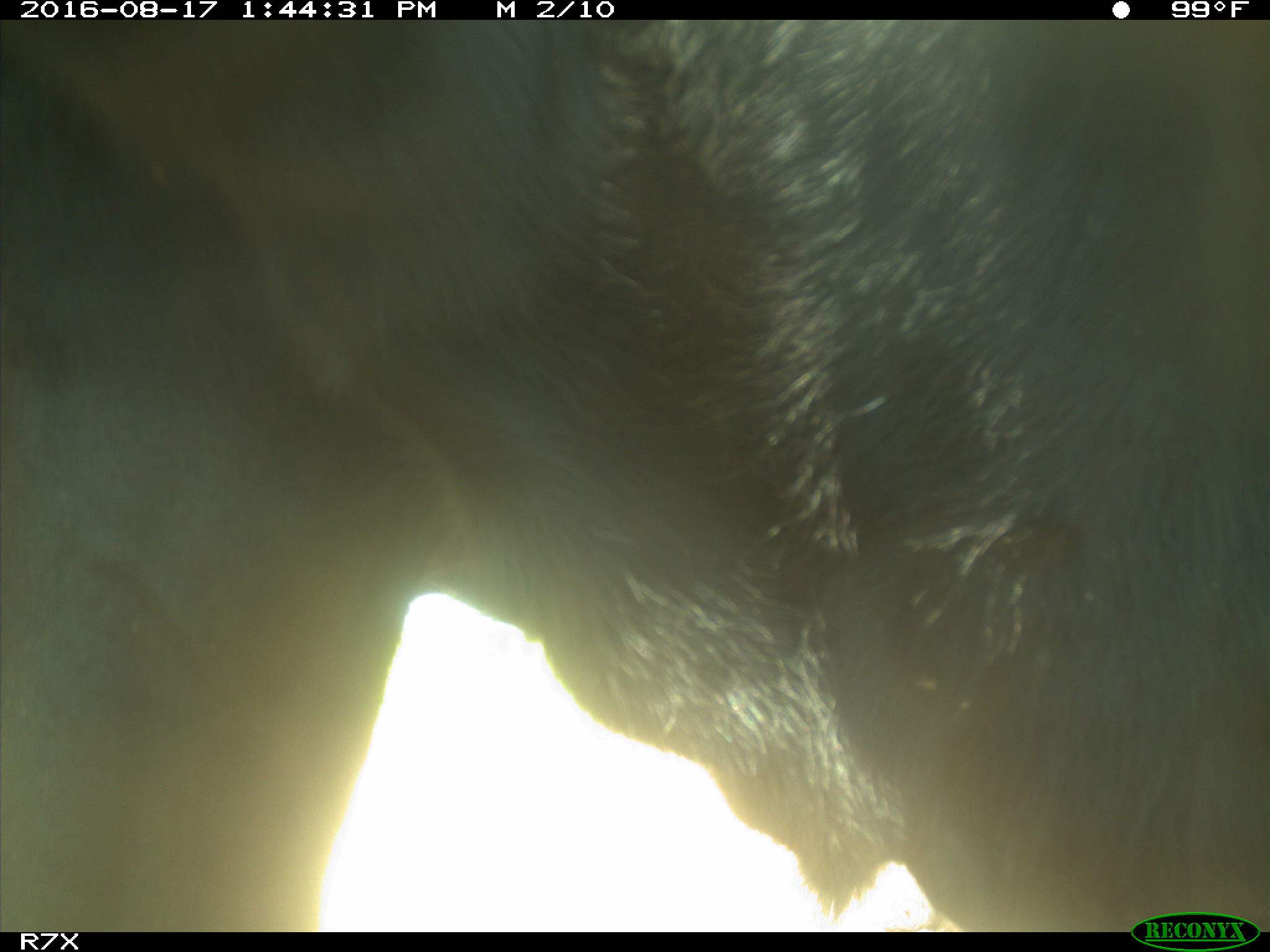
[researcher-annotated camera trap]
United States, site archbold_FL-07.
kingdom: Animalia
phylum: Chordata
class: Mammalia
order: Artiodactyla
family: Bovidae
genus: Bos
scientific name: Bos taurus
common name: domestic cow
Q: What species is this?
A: Bos taurus (domestic cow).